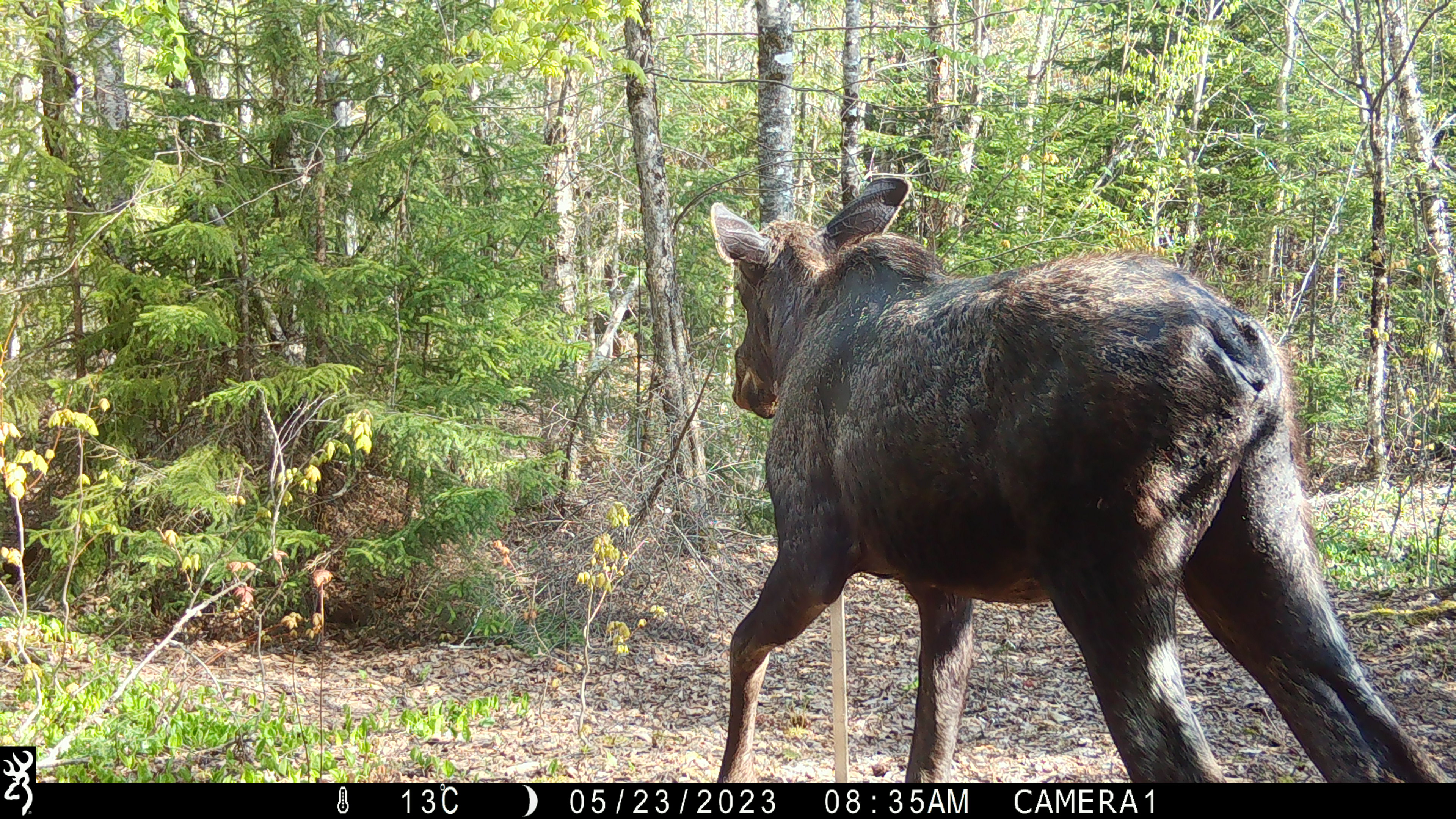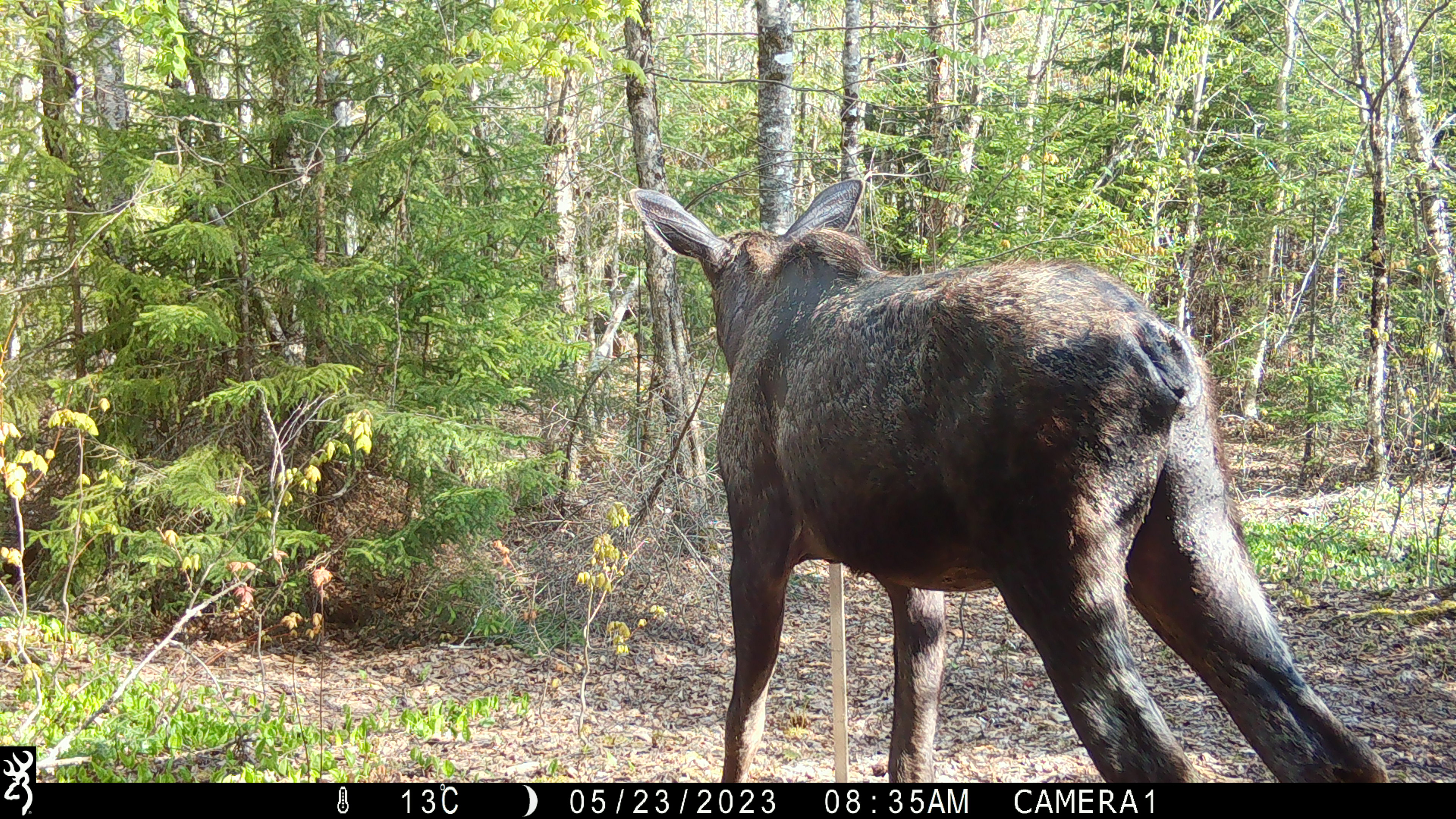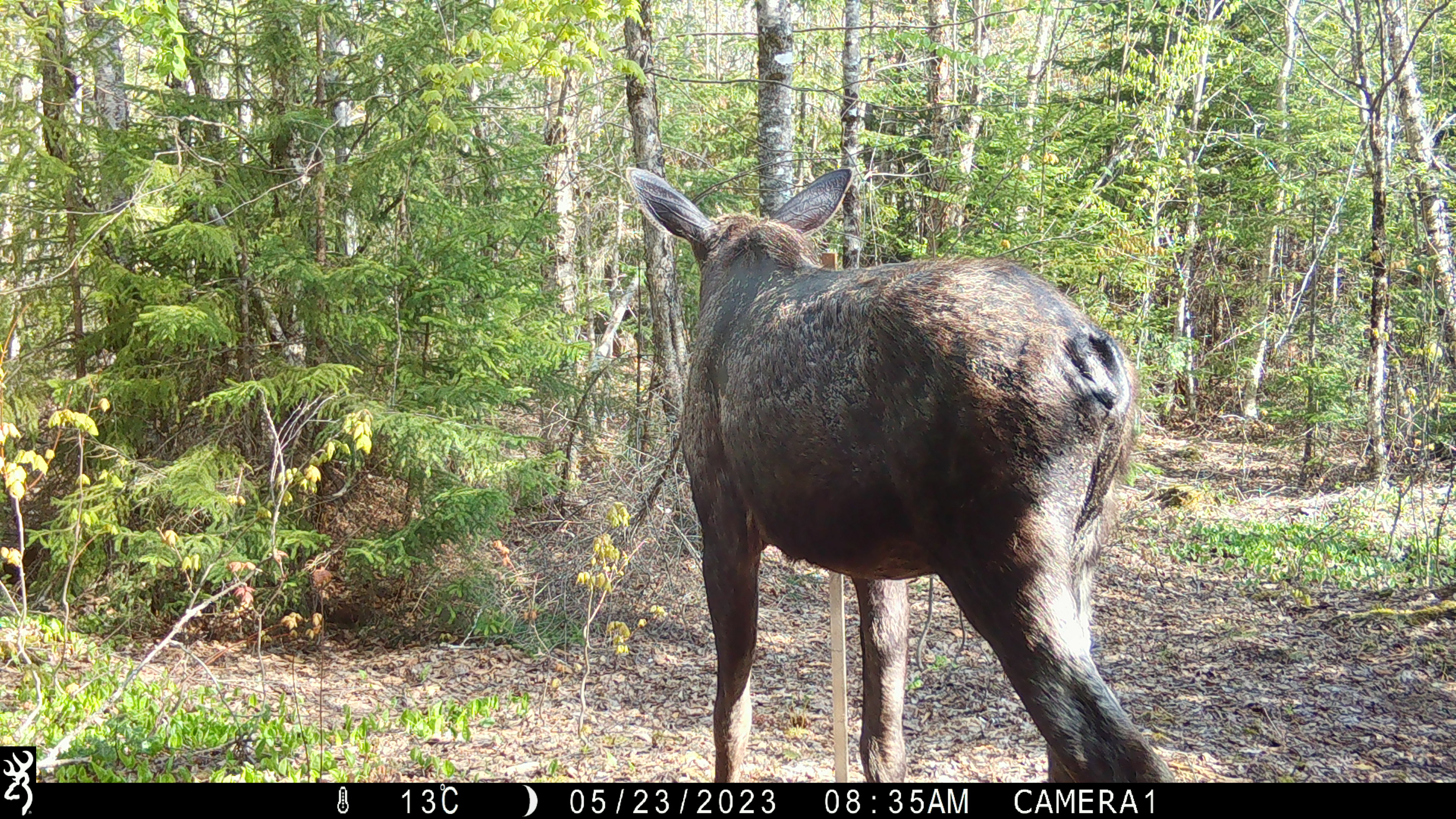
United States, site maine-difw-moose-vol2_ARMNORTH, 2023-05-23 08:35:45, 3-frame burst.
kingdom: Animalia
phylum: Chordata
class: Mammalia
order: Artiodactyla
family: Cervidae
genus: Alces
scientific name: Alces alces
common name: moose